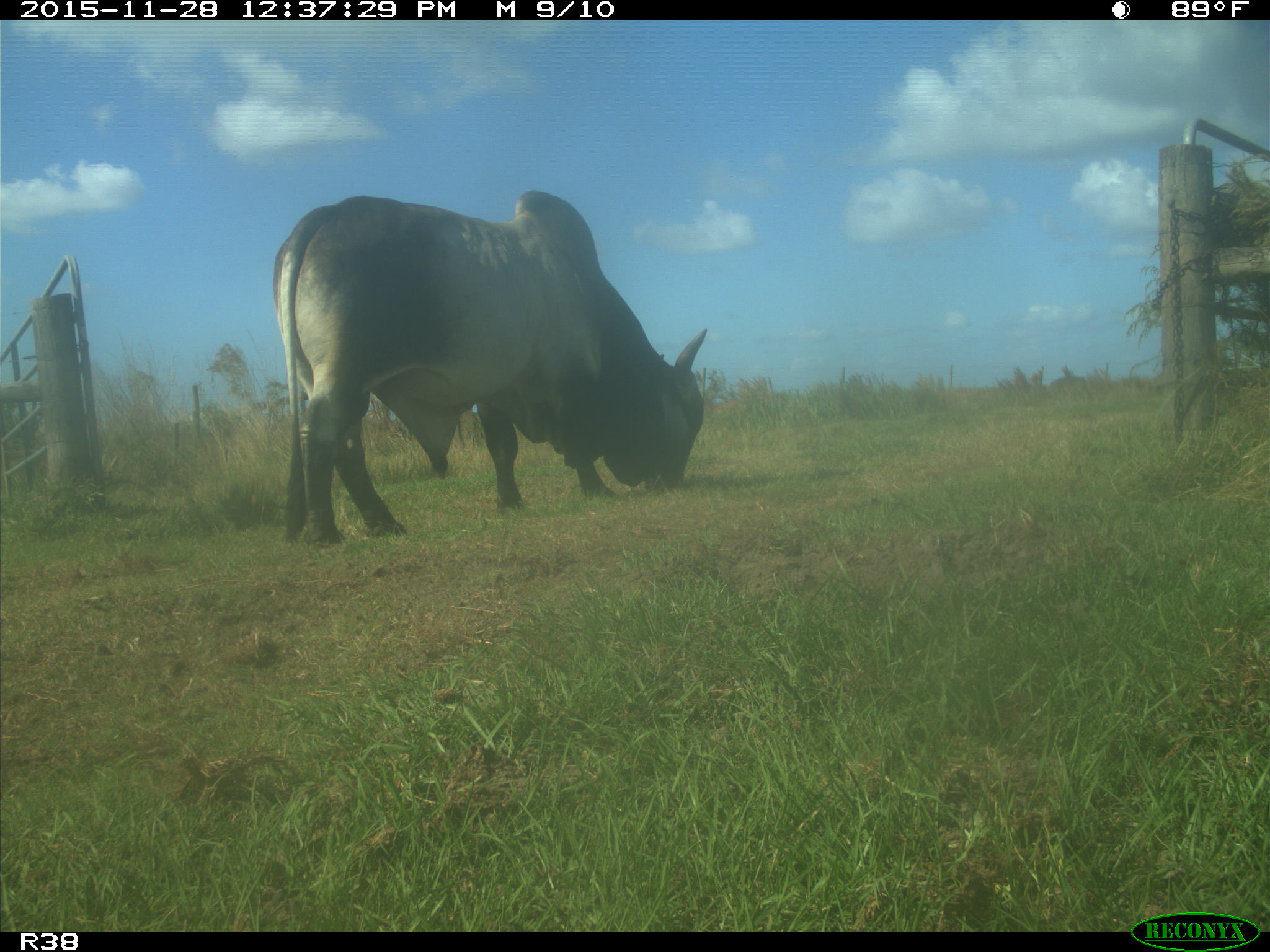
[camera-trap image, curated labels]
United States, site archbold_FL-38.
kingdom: Animalia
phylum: Chordata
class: Mammalia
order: Artiodactyla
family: Bovidae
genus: Bos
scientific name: Bos taurus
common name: domestic cow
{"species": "Bos taurus (domestic cow)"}